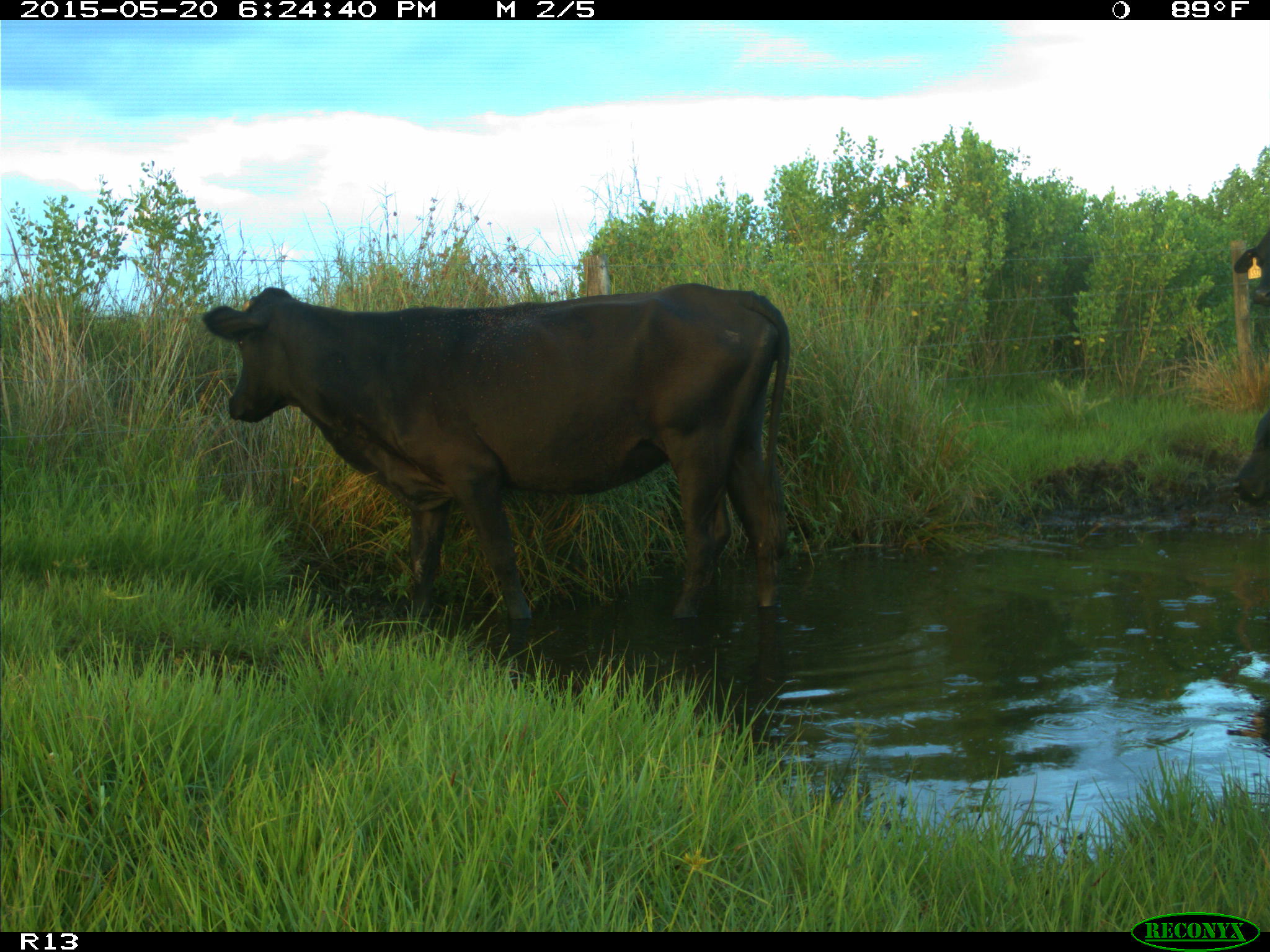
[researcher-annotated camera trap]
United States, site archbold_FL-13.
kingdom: Animalia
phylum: Chordata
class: Mammalia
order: Artiodactyla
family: Bovidae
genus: Bos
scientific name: Bos taurus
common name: domestic cow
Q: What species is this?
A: Bos taurus (domestic cow).